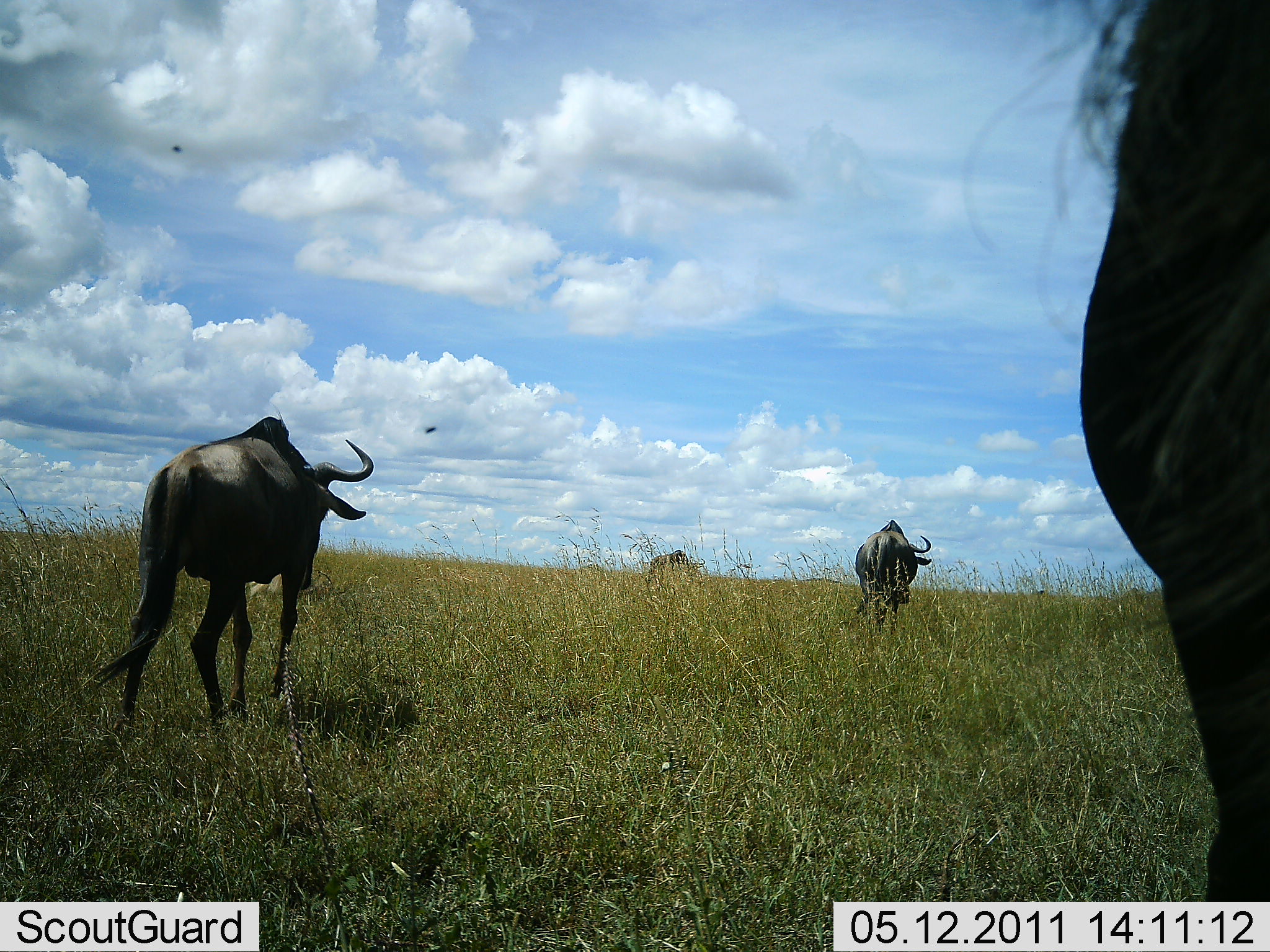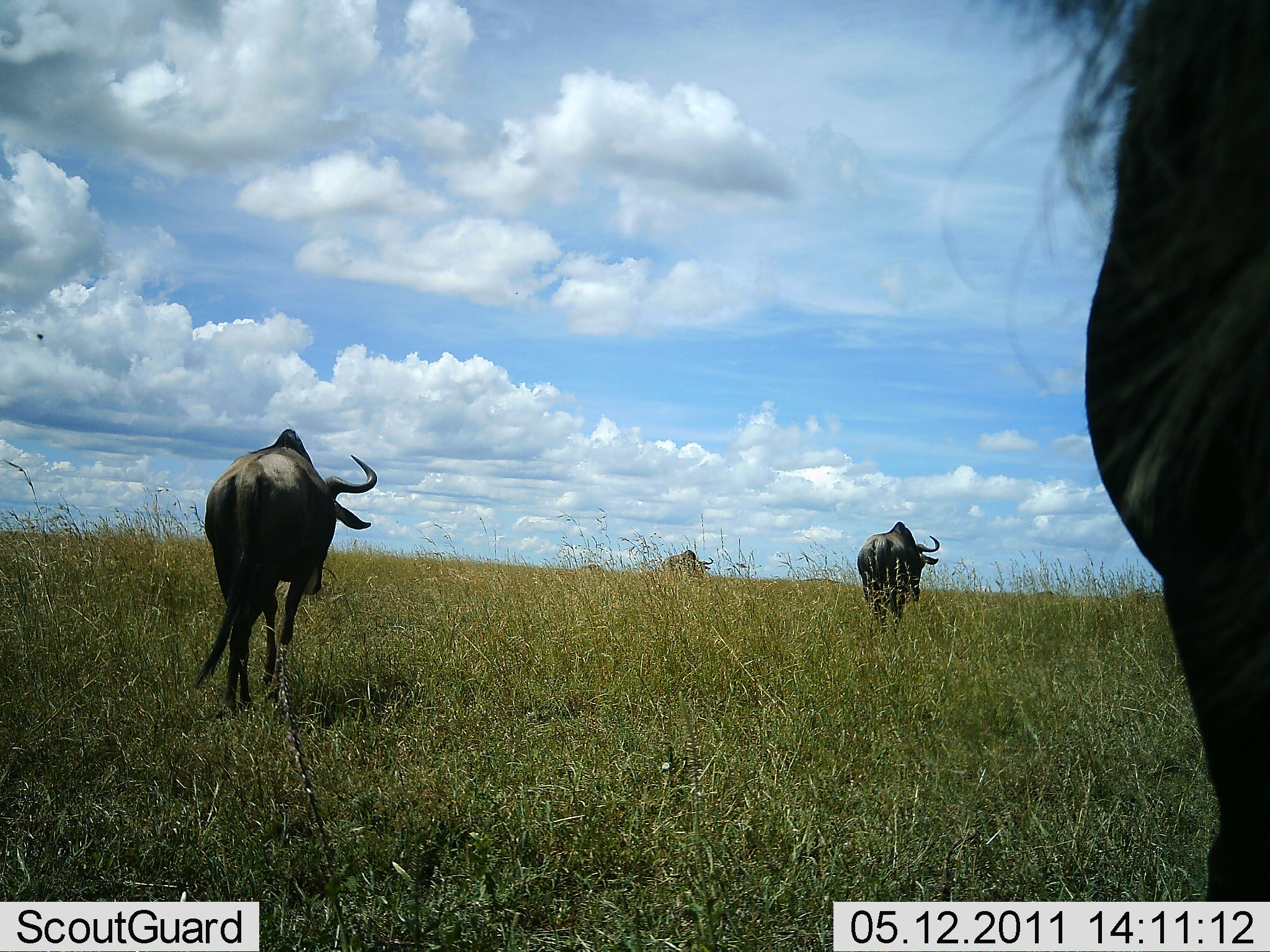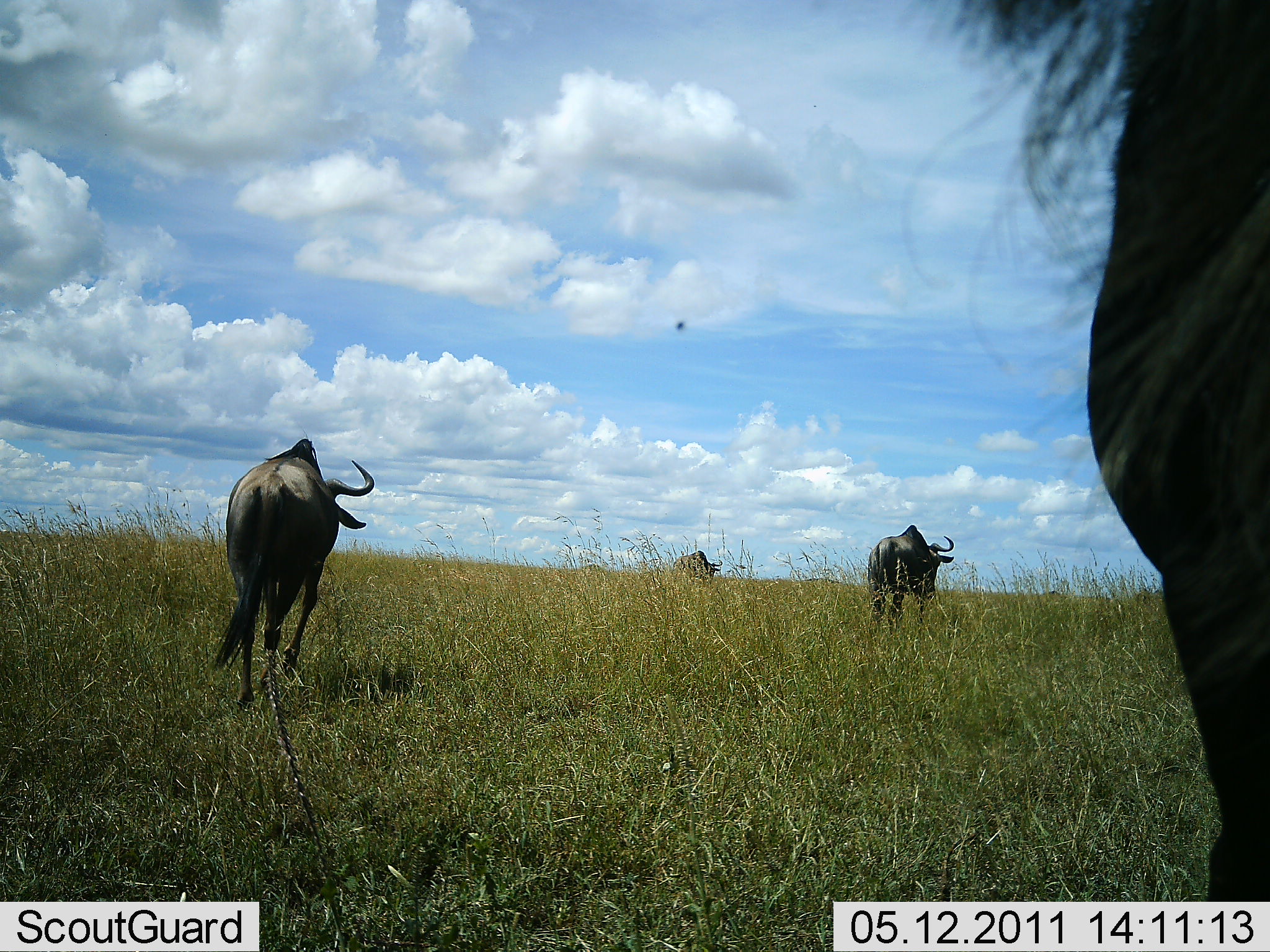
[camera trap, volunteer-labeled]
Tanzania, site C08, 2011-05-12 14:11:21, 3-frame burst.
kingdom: Animalia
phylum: Chordata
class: Mammalia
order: Artiodactyla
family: Bovidae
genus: Connochaetes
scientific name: Connochaetes taurinus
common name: blue wildebeest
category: wildebeest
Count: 4.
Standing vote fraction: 19%.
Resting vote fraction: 0%.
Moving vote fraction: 100%.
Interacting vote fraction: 0%.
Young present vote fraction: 0%.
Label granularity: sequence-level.